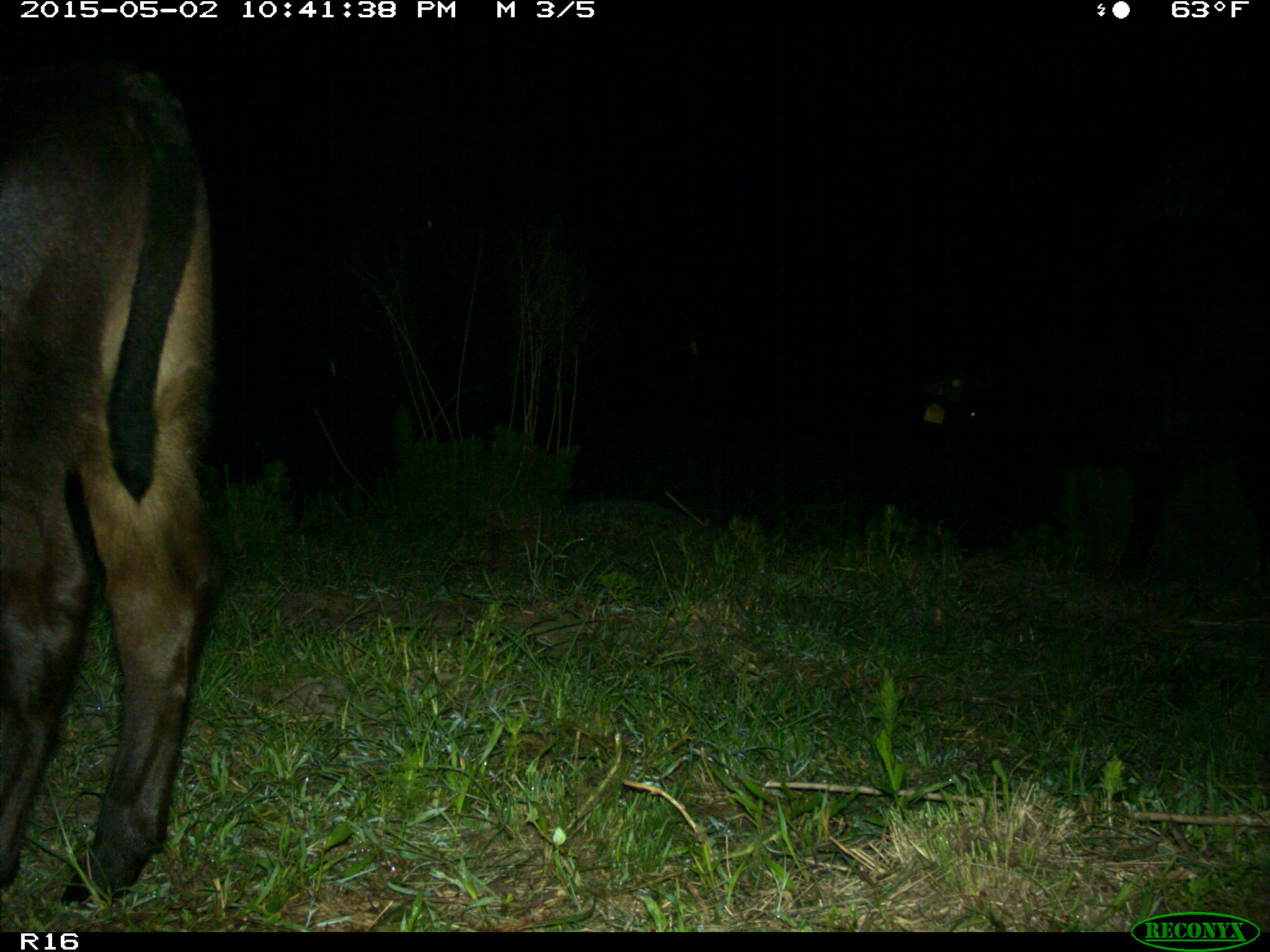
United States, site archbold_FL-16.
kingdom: Animalia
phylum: Chordata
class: Mammalia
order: Artiodactyla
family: Bovidae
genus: Bos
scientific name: Bos taurus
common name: domestic cow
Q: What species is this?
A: Bos taurus (domestic cow).